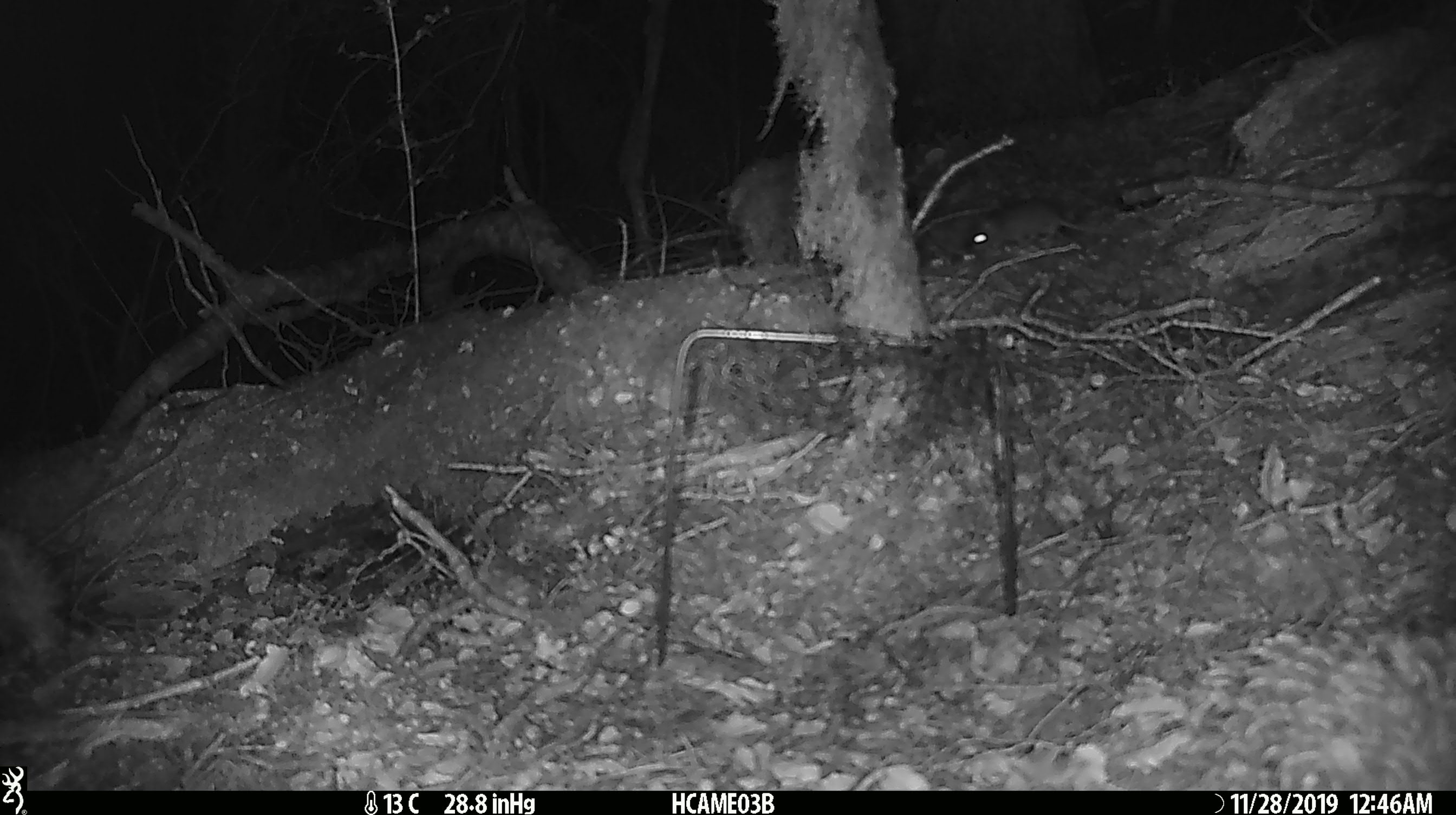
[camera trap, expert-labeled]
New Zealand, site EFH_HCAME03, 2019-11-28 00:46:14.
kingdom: Animalia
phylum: Chordata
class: Mammalia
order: Rodentia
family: Muridae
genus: Mus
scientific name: Mus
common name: mouse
Mouse (Mus).